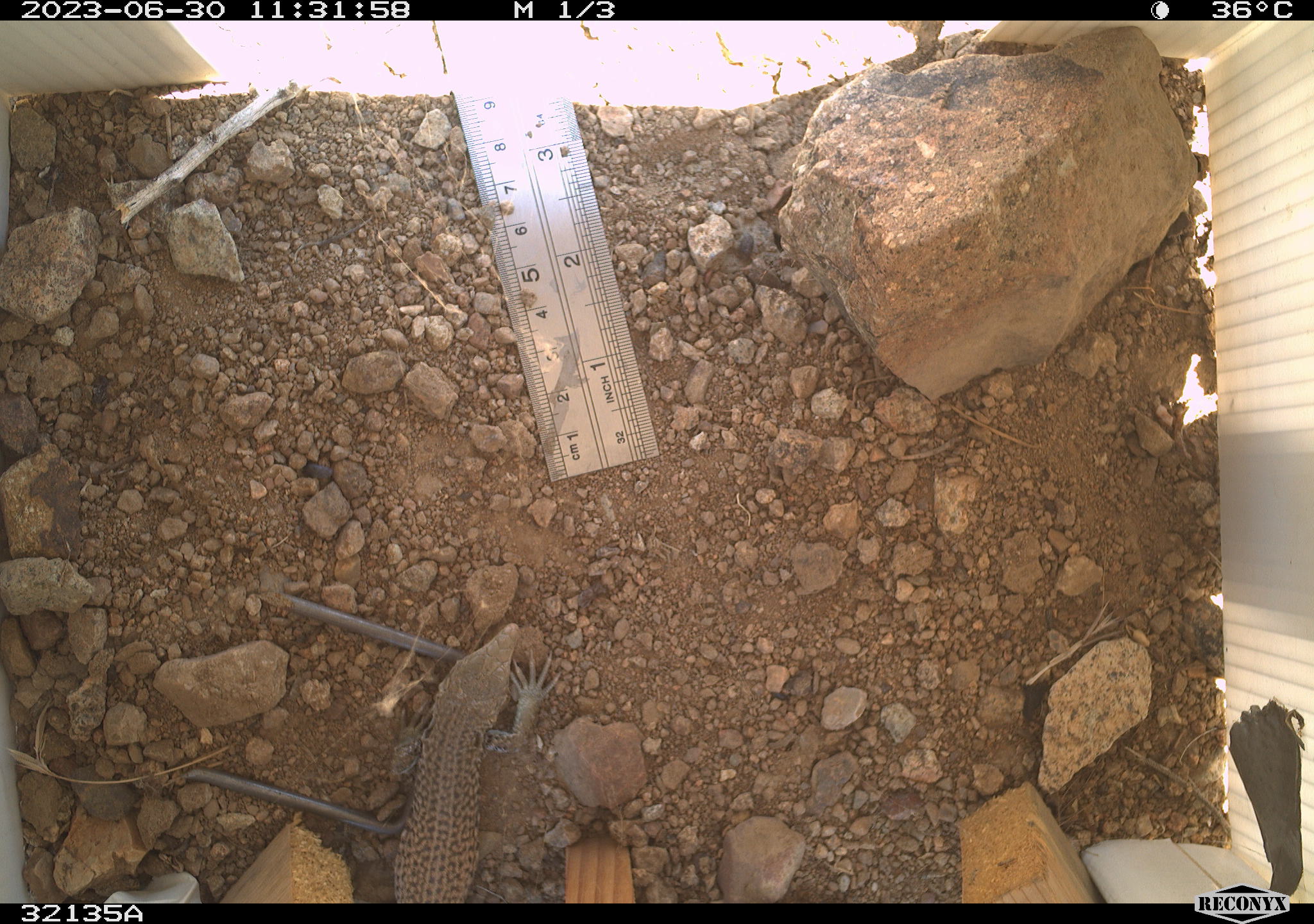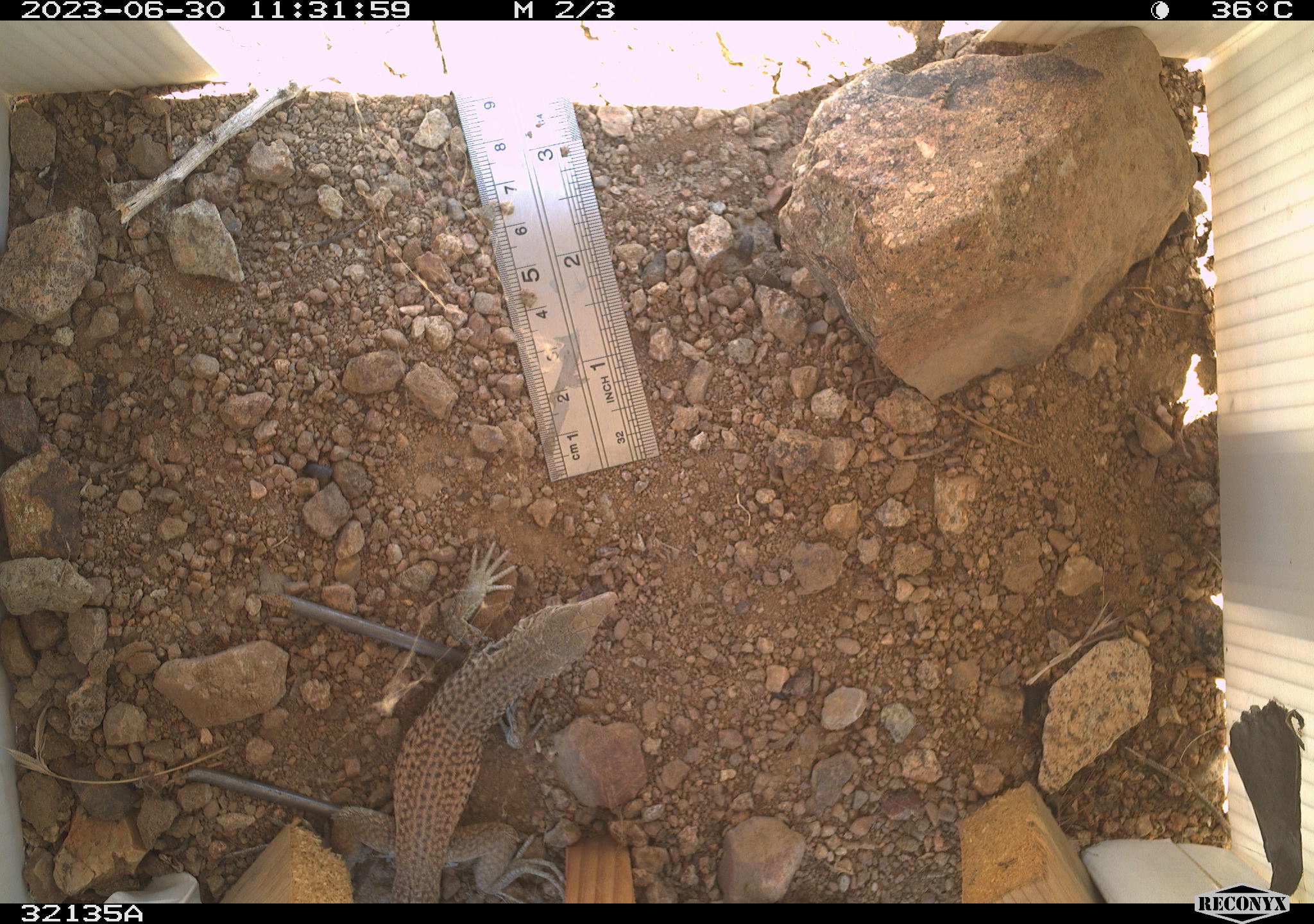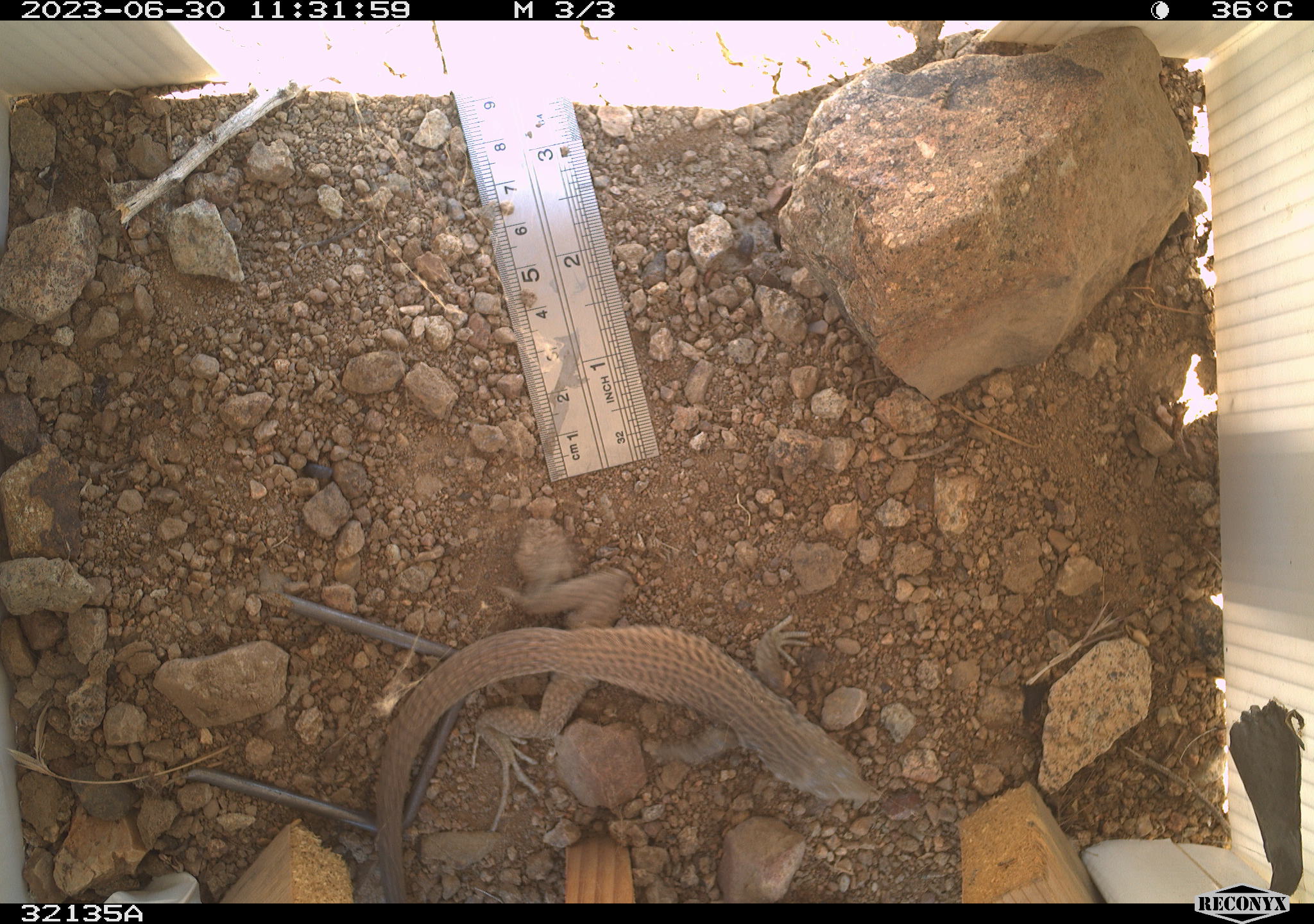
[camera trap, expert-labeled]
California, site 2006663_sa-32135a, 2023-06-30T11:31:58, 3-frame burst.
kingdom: Animalia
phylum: Chordata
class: Reptilia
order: Squamata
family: Teiidae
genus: Aspidoscelis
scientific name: Aspidoscelis tigris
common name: western whiptail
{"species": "western whiptail (Aspidoscelis tigris)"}